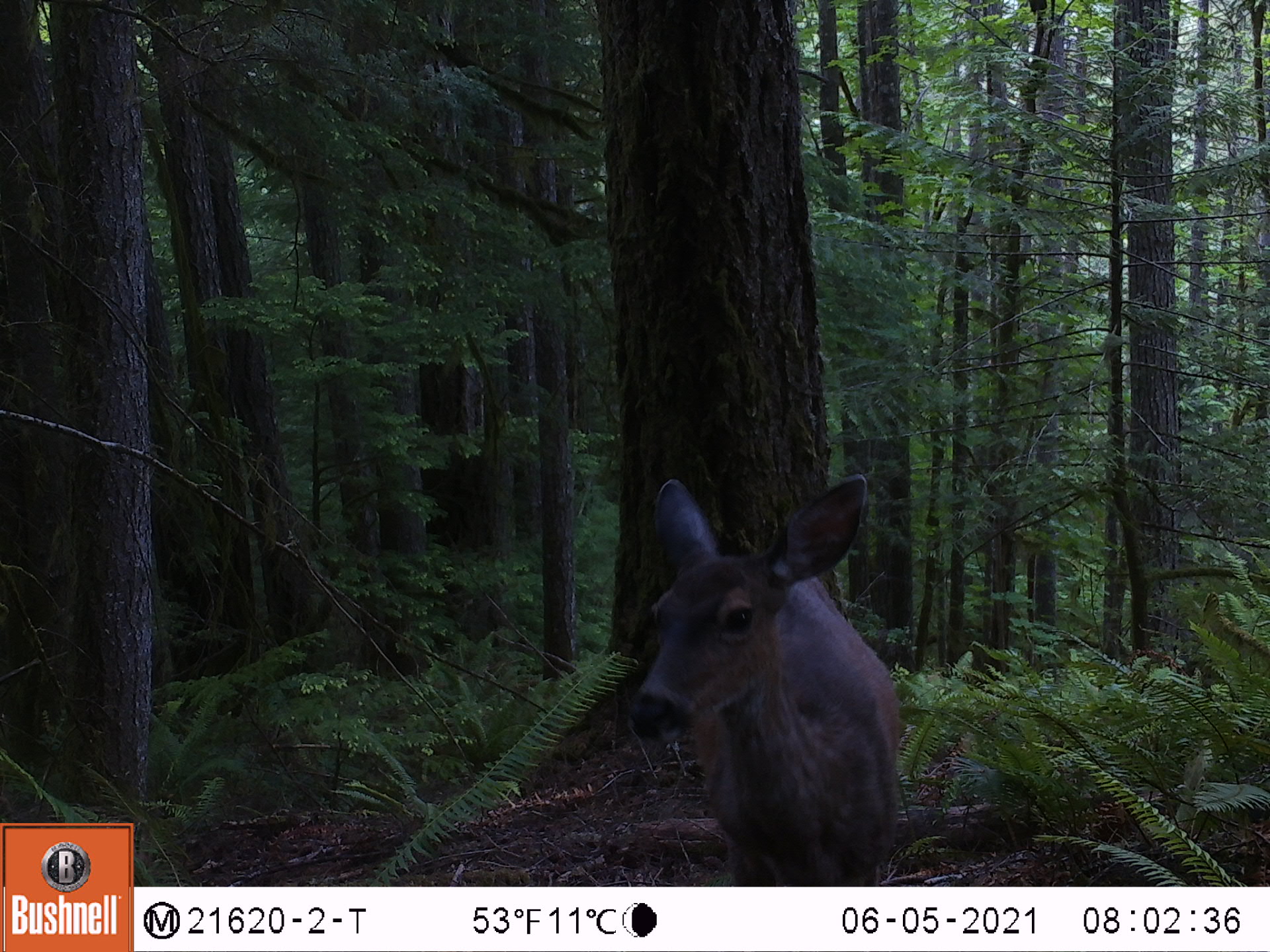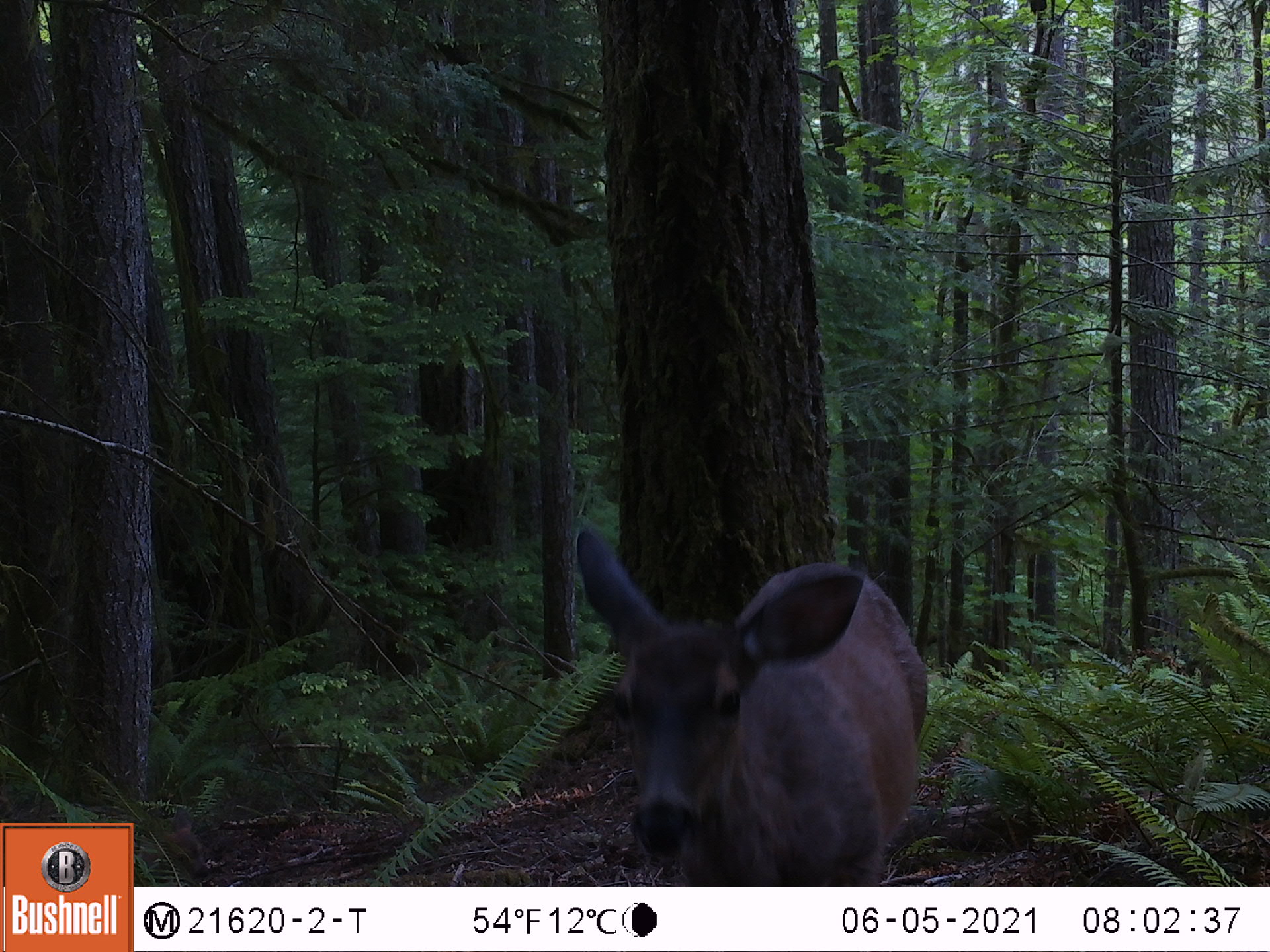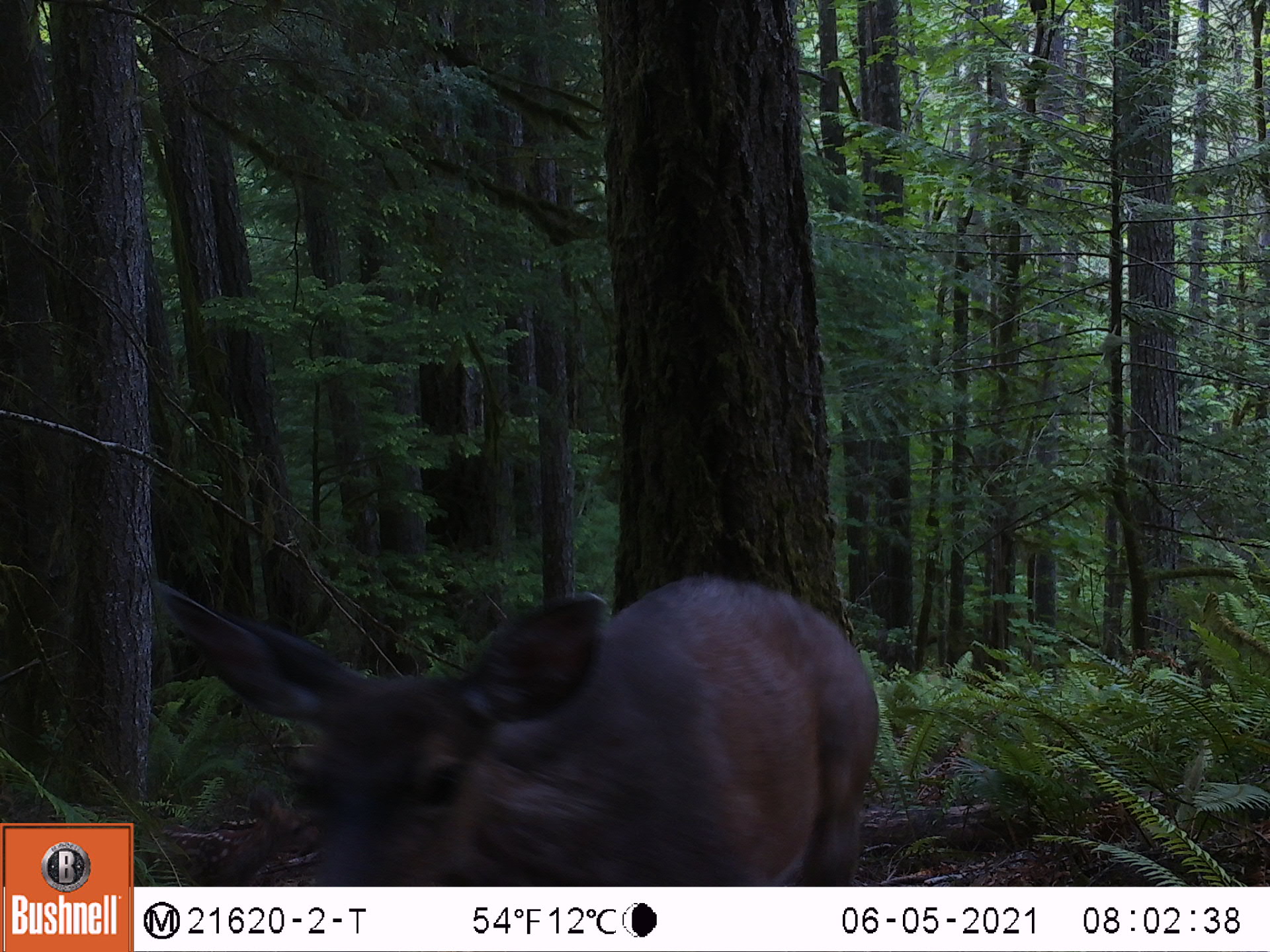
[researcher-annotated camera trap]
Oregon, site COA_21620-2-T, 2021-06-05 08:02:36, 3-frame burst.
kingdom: Animalia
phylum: Chordata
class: Mammalia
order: Artiodactyla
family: Cervidae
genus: Odocoileus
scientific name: Odocoileus hemionus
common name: black-tailed deer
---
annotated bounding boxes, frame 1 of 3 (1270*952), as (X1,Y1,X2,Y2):
black-tailed deer: (603,454,947,885)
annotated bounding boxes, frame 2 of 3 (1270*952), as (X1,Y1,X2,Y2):
black-tailed deer: (538,495,952,885)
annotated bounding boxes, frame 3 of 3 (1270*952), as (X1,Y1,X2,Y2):
black-tailed deer: (150,540,902,883)